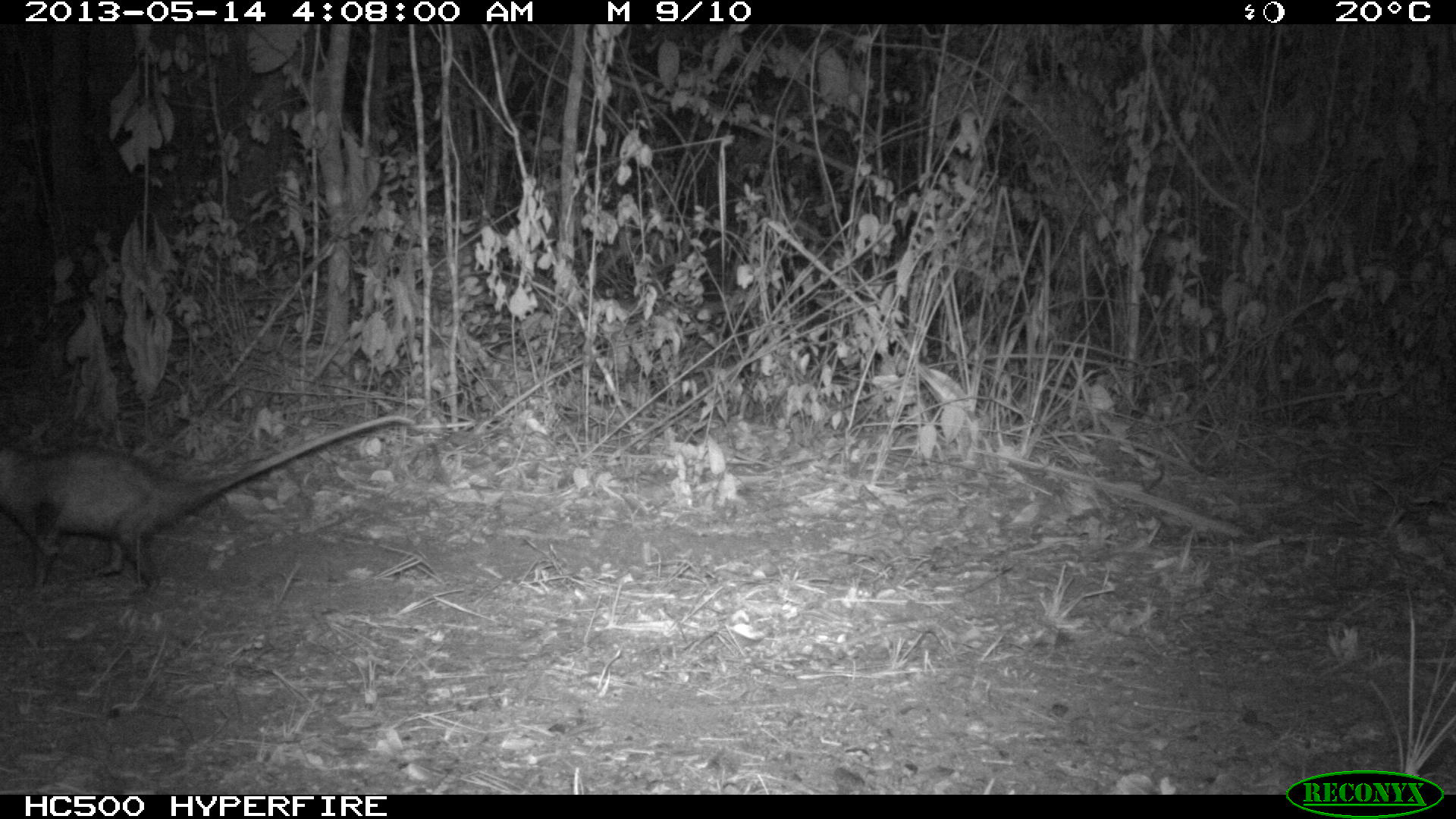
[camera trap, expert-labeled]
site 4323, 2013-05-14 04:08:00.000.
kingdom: Animalia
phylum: Chordata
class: Mammalia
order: Didelphimorphia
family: Didelphidae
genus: Didelphis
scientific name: Didelphis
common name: american opossums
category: didelphis sp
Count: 1.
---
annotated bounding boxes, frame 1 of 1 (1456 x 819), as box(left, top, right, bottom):
didelphis sp: box(1, 415, 416, 596)